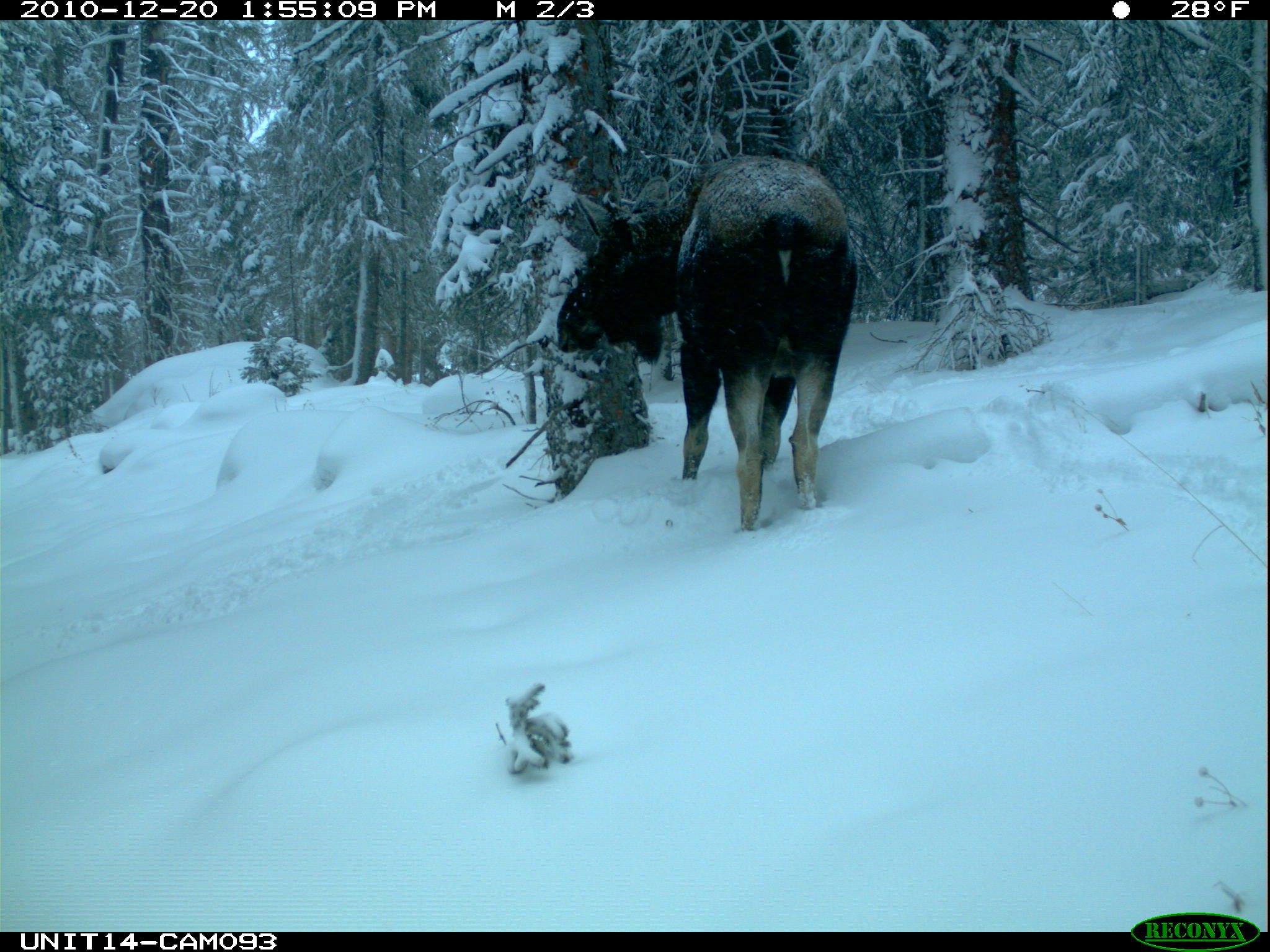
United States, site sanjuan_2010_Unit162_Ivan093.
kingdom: Animalia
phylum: Chordata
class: Mammalia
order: Artiodactyla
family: Cervidae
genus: Alces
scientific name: Alces alces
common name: moose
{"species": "Alces alces (moose)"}